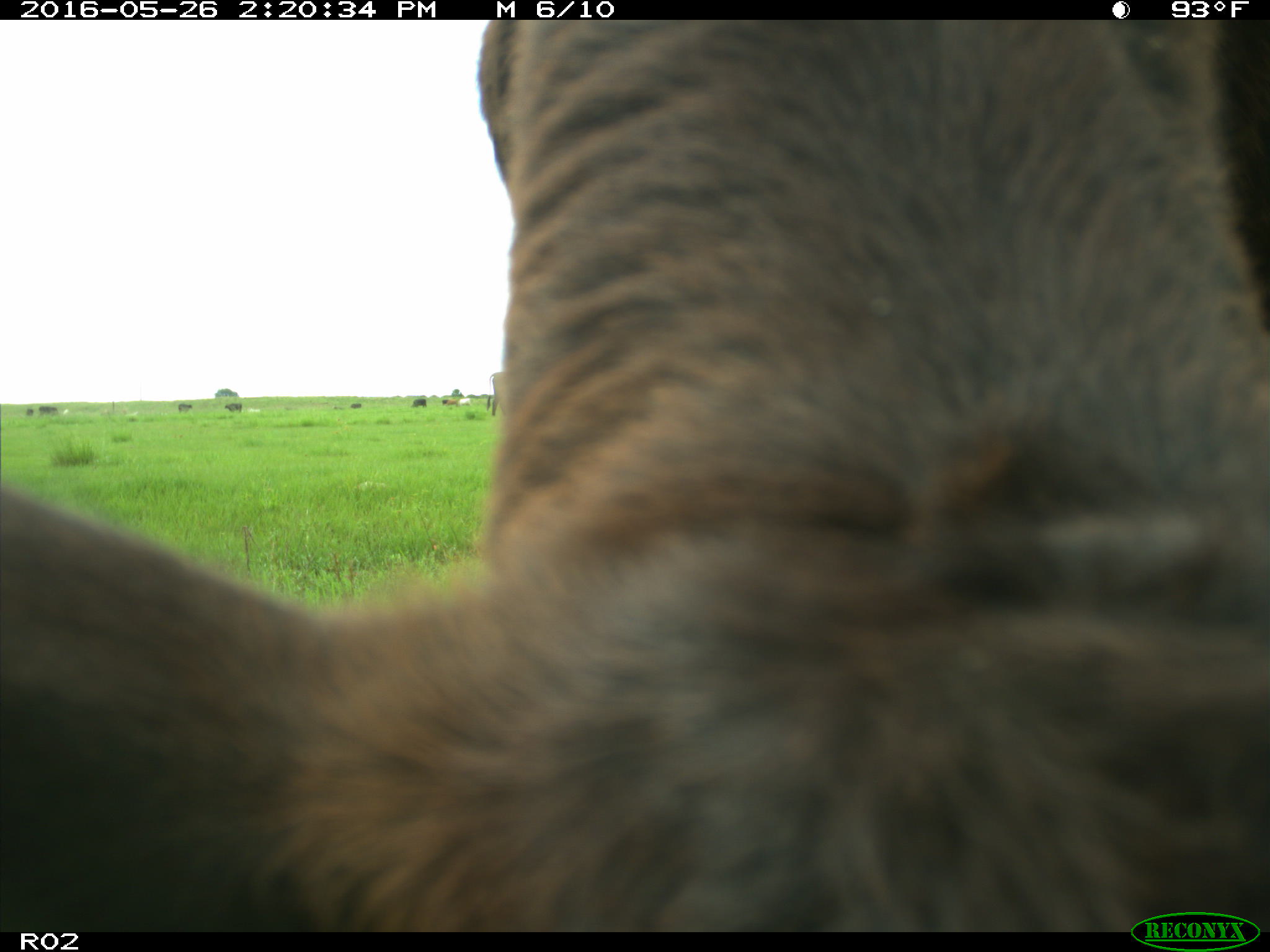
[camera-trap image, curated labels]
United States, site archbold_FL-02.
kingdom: Animalia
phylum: Chordata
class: Mammalia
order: Artiodactyla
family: Bovidae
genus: Bos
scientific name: Bos taurus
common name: domestic cow